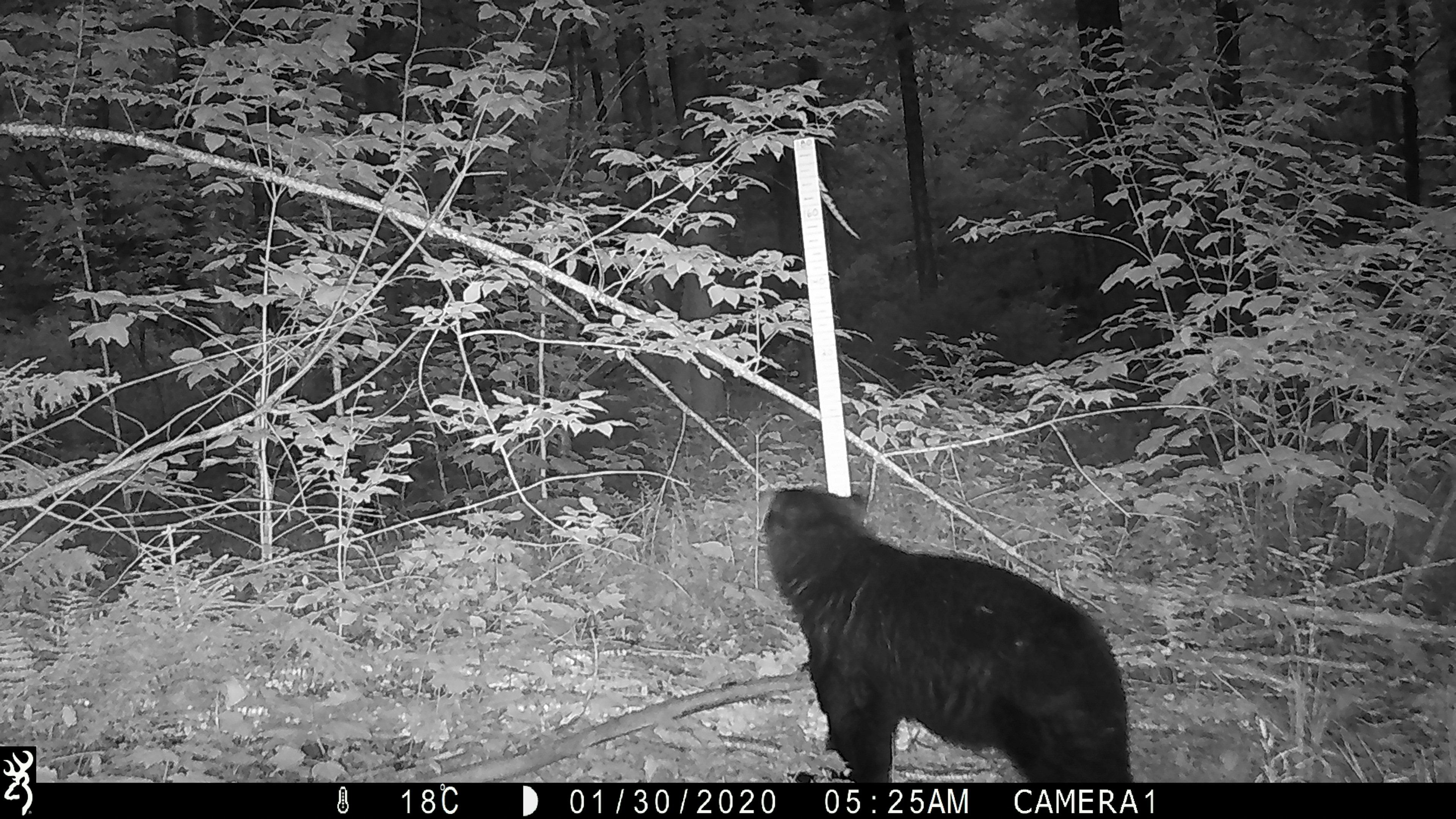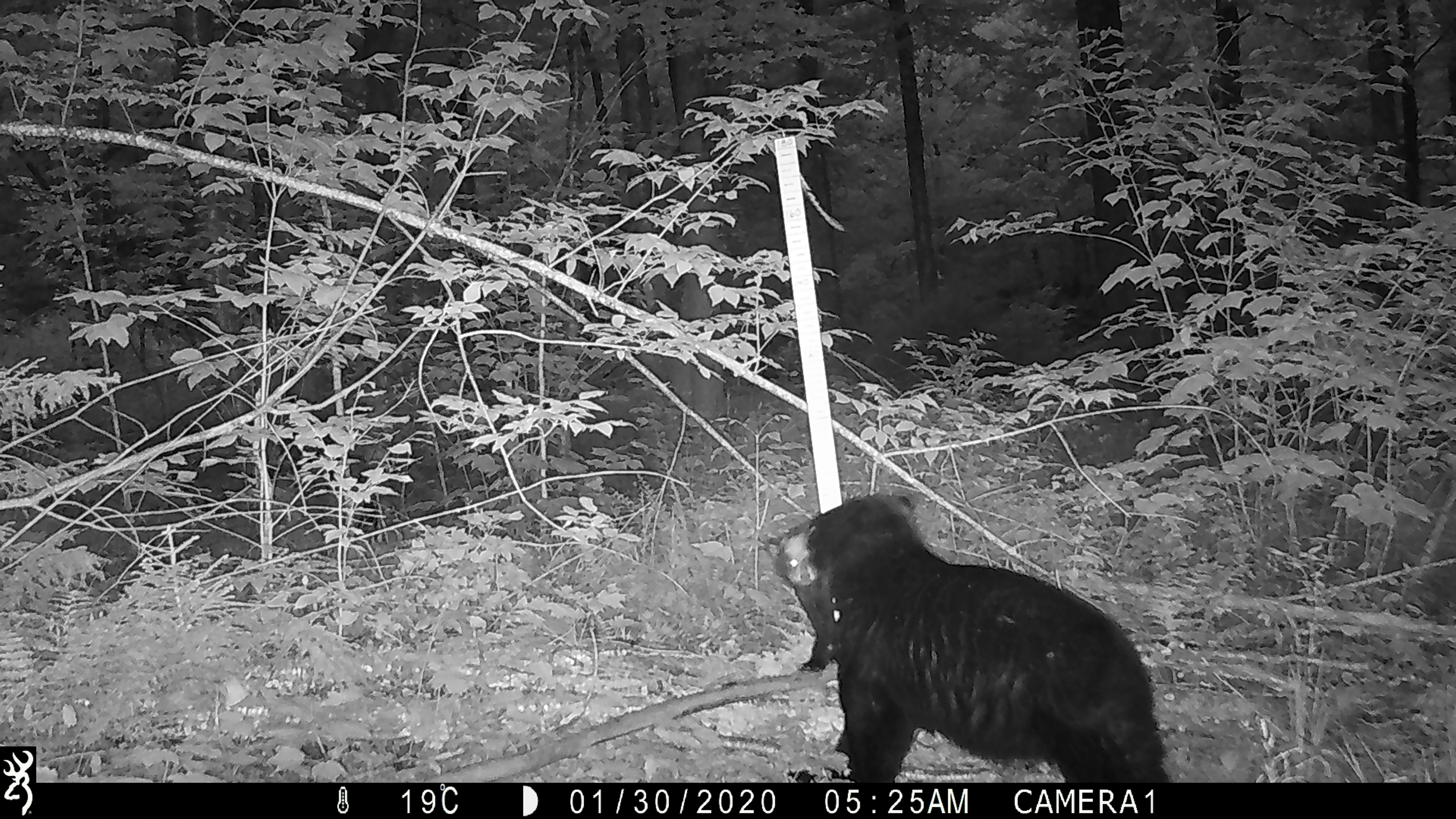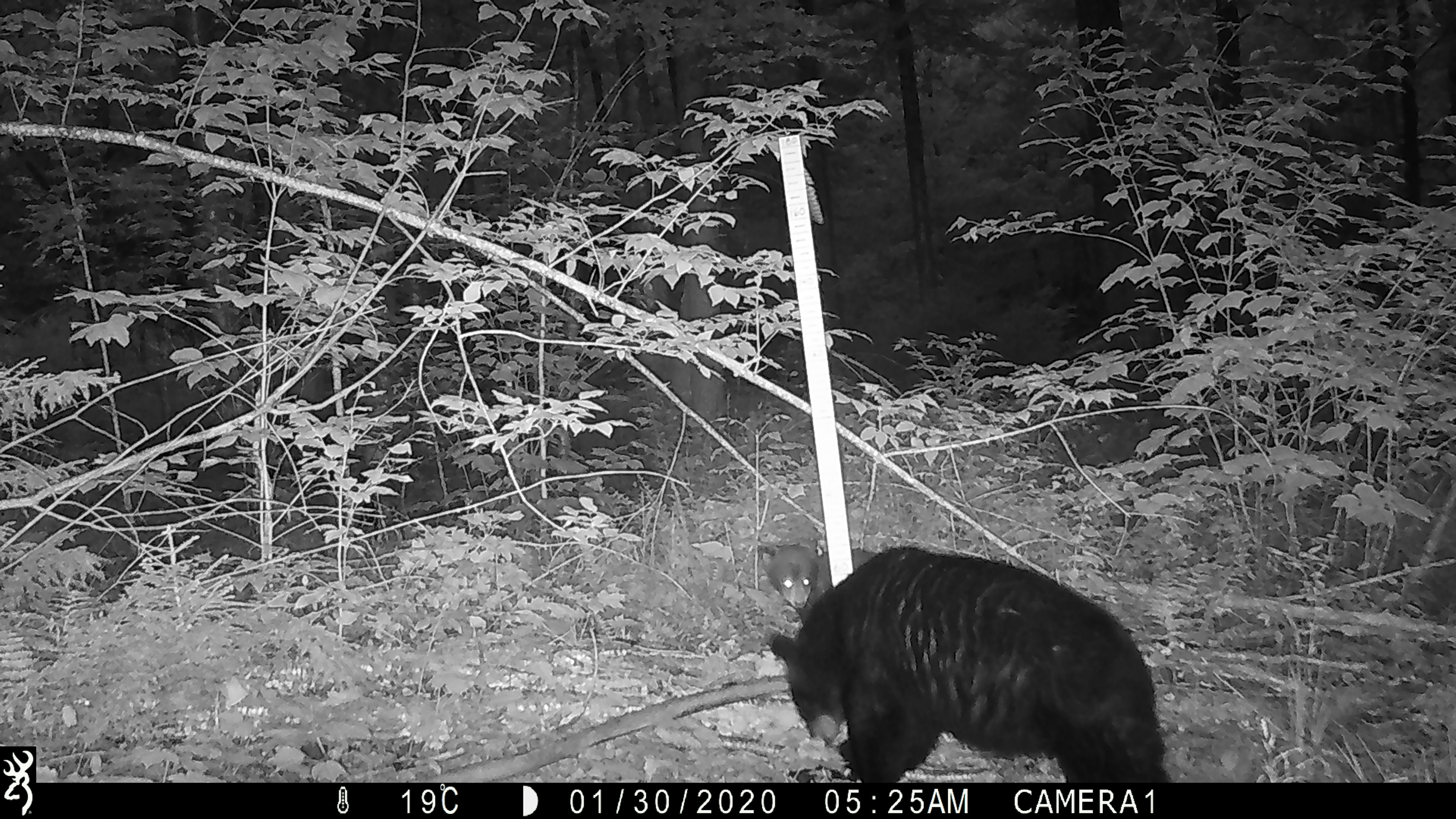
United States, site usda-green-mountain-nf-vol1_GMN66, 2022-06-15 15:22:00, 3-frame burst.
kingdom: Animalia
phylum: Chordata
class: Mammalia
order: Carnivora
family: Ursidae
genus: Ursus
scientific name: Ursus americanus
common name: black bear